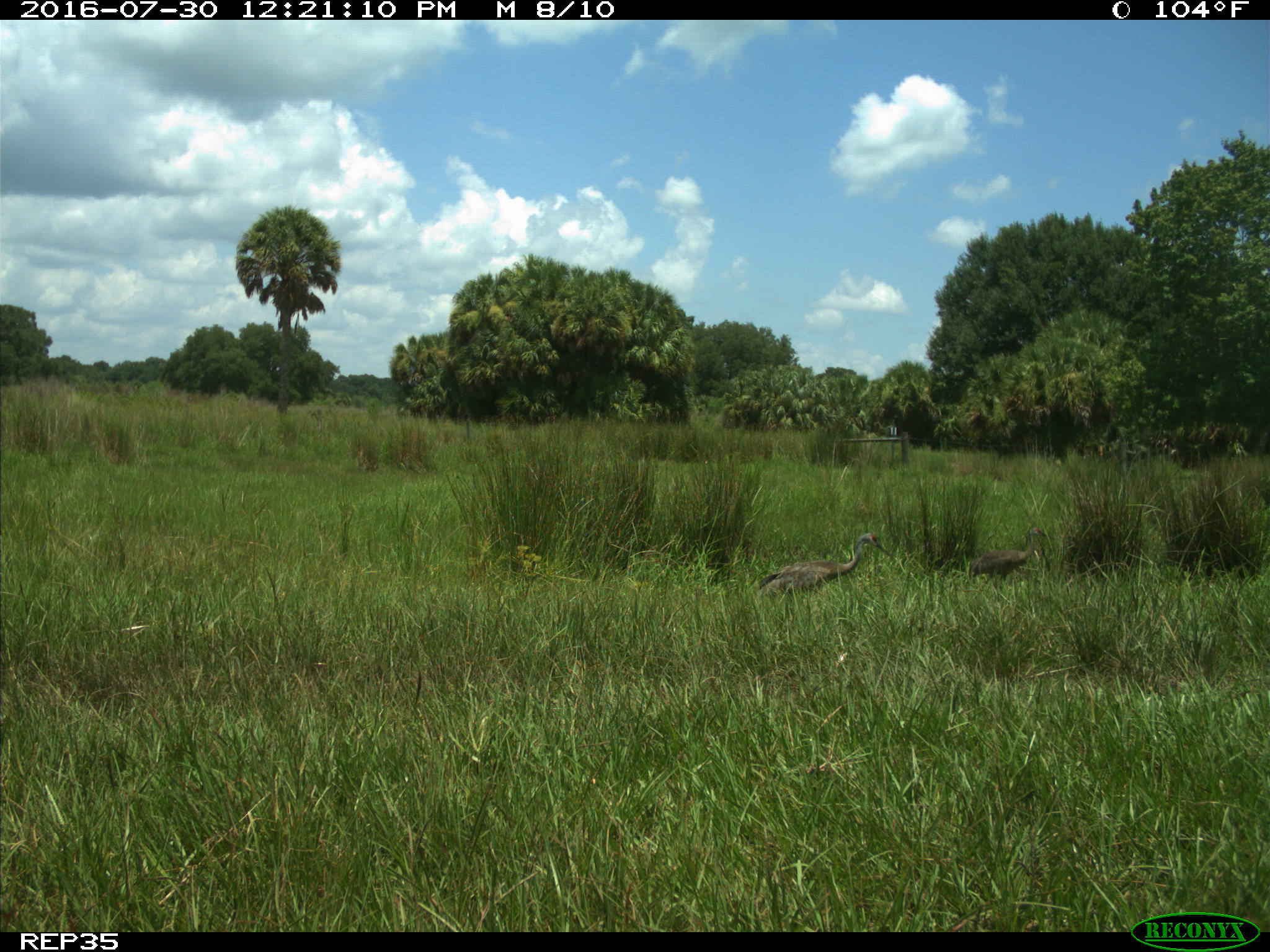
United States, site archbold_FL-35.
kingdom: Animalia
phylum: Chordata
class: Aves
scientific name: Aves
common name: birds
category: unidentified bird